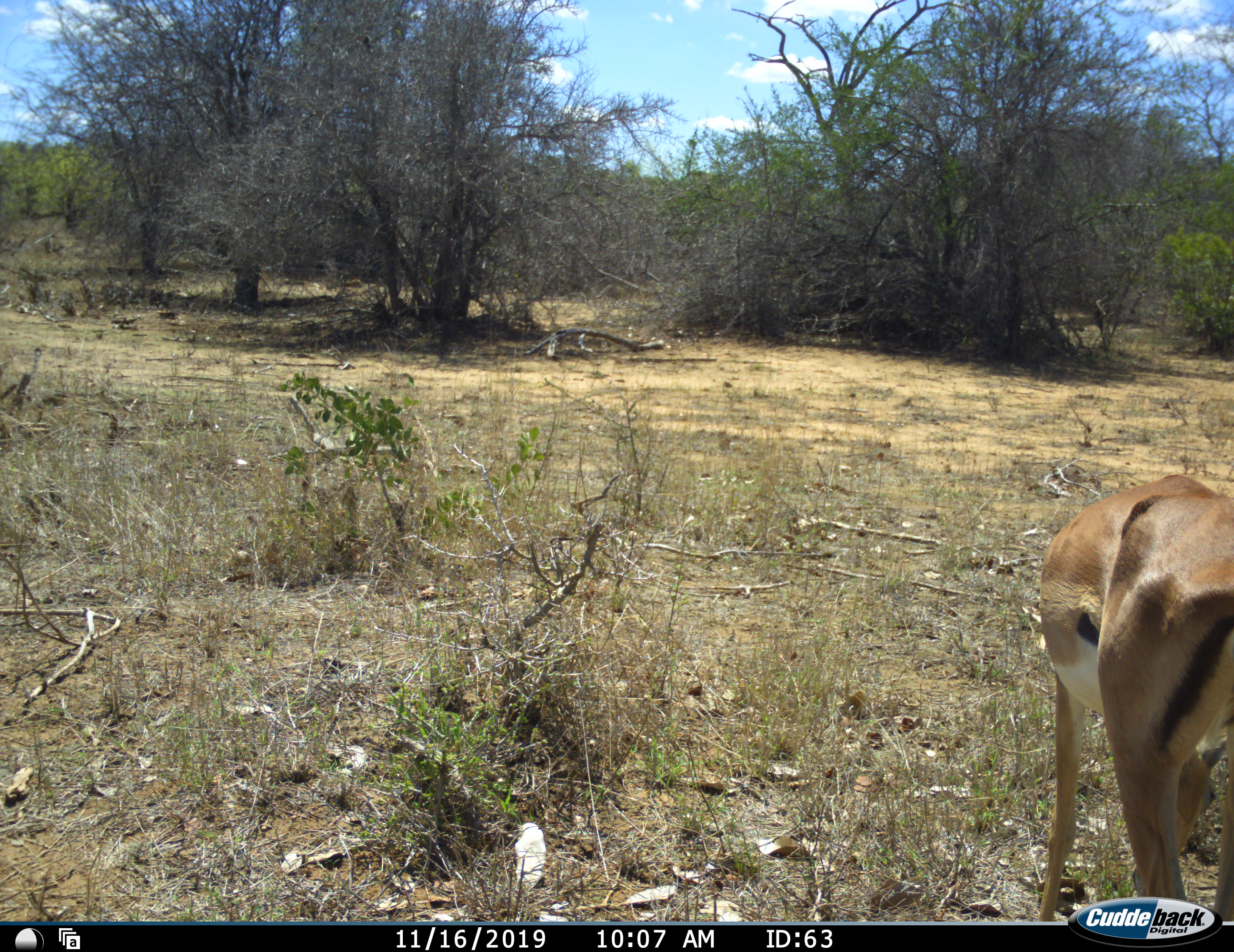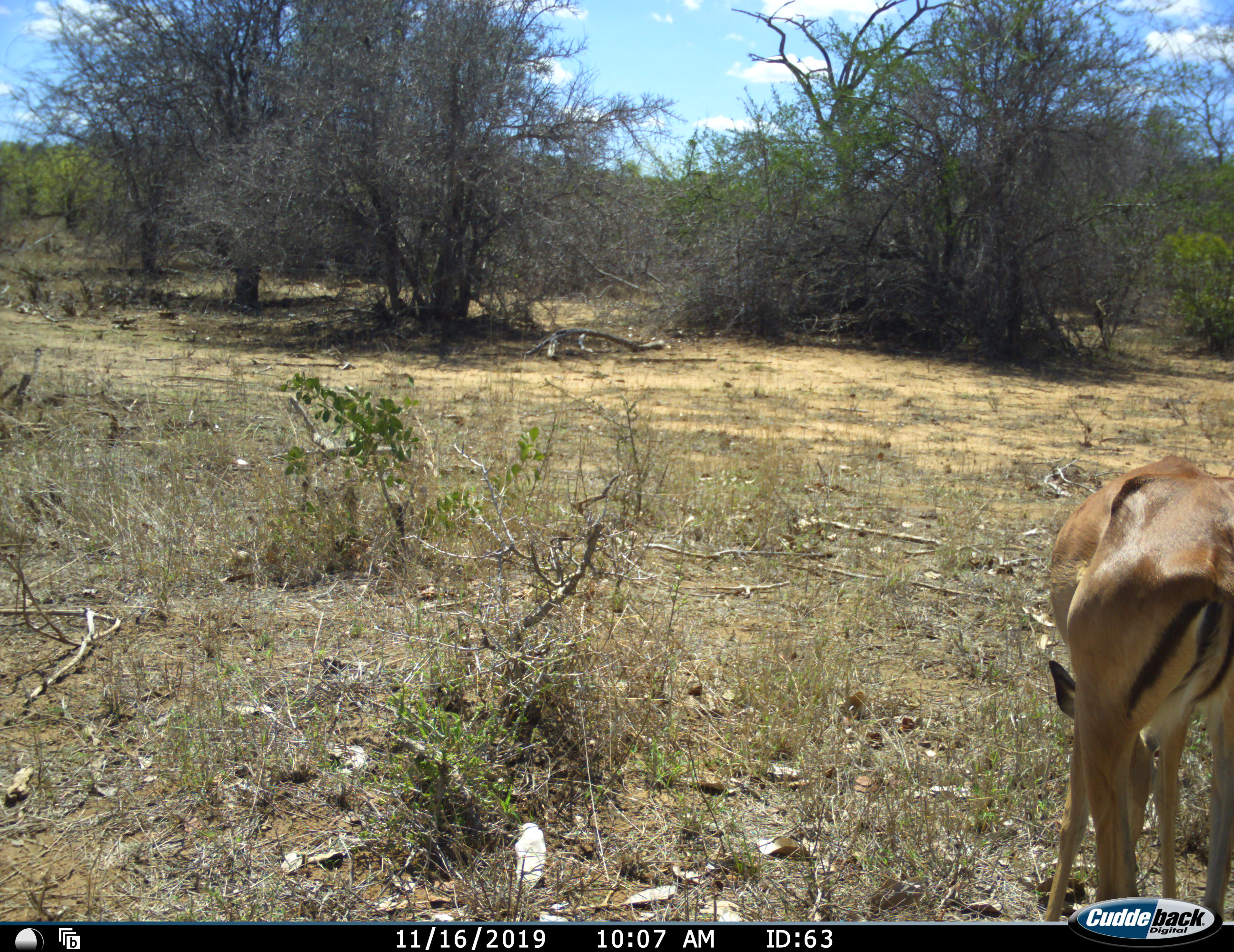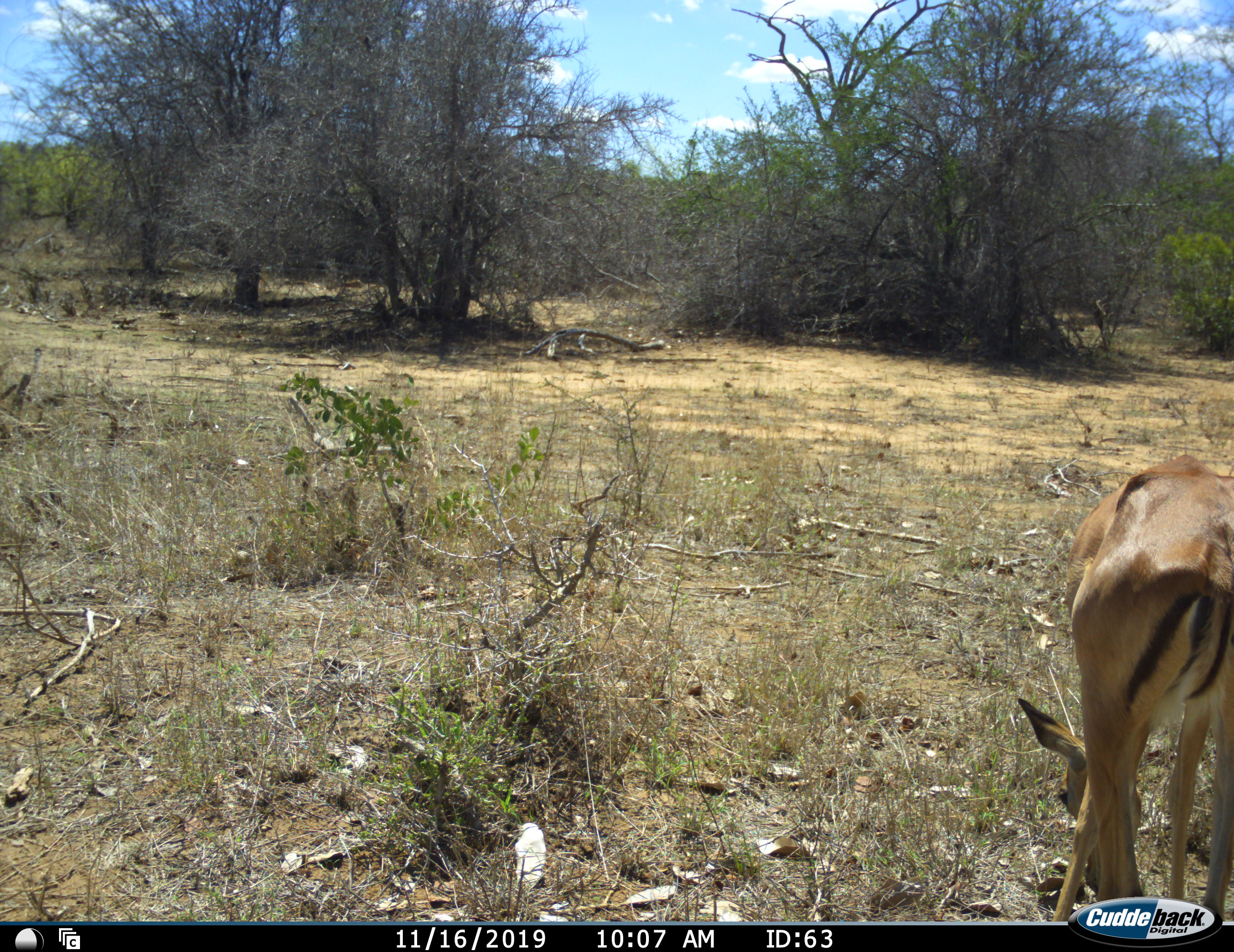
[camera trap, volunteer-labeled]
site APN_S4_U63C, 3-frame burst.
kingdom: Animalia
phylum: Chordata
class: Mammalia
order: Artiodactyla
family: Bovidae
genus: Aepyceros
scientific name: Aepyceros melampus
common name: impala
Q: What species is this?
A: Impala (Aepyceros melampus).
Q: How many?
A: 1.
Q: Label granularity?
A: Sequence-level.